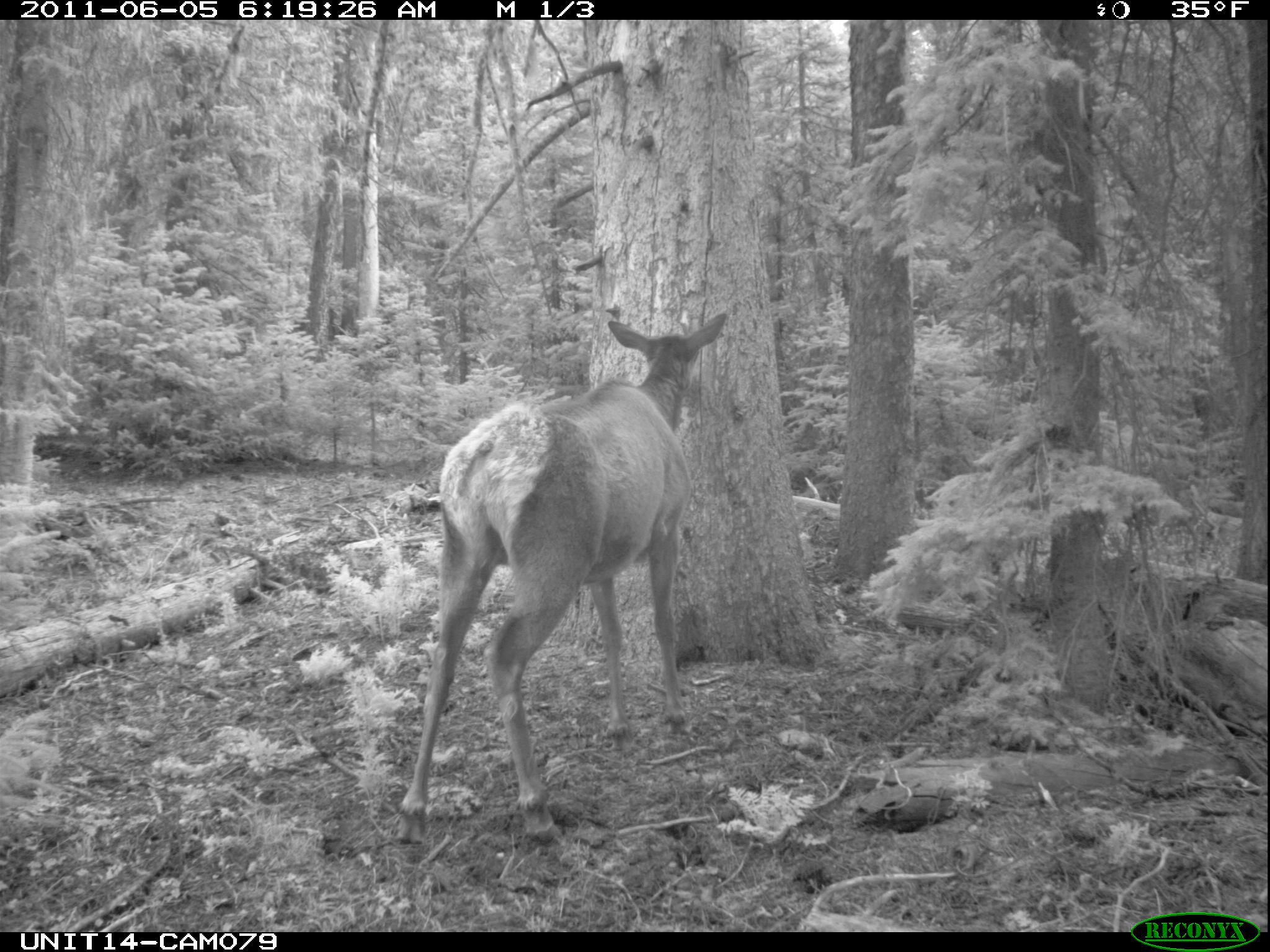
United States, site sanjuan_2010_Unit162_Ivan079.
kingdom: Animalia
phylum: Chordata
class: Mammalia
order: Artiodactyla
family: Cervidae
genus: Cervus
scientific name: Cervus elaphus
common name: red deer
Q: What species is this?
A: Cervus elaphus (red deer).